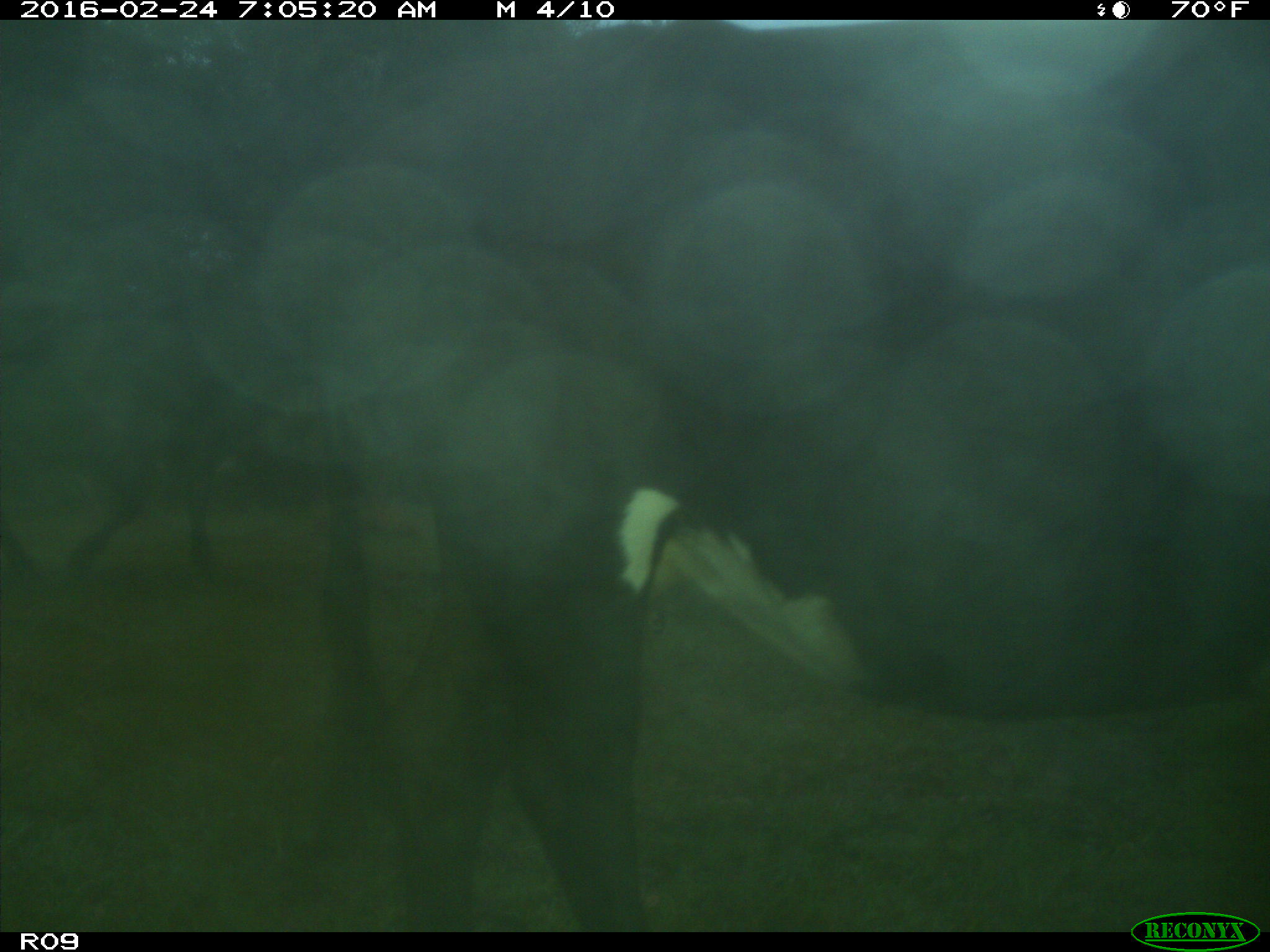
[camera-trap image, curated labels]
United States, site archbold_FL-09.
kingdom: Animalia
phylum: Chordata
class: Mammalia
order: Artiodactyla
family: Bovidae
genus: Bos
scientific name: Bos taurus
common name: domestic cow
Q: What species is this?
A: Bos taurus (domestic cow).